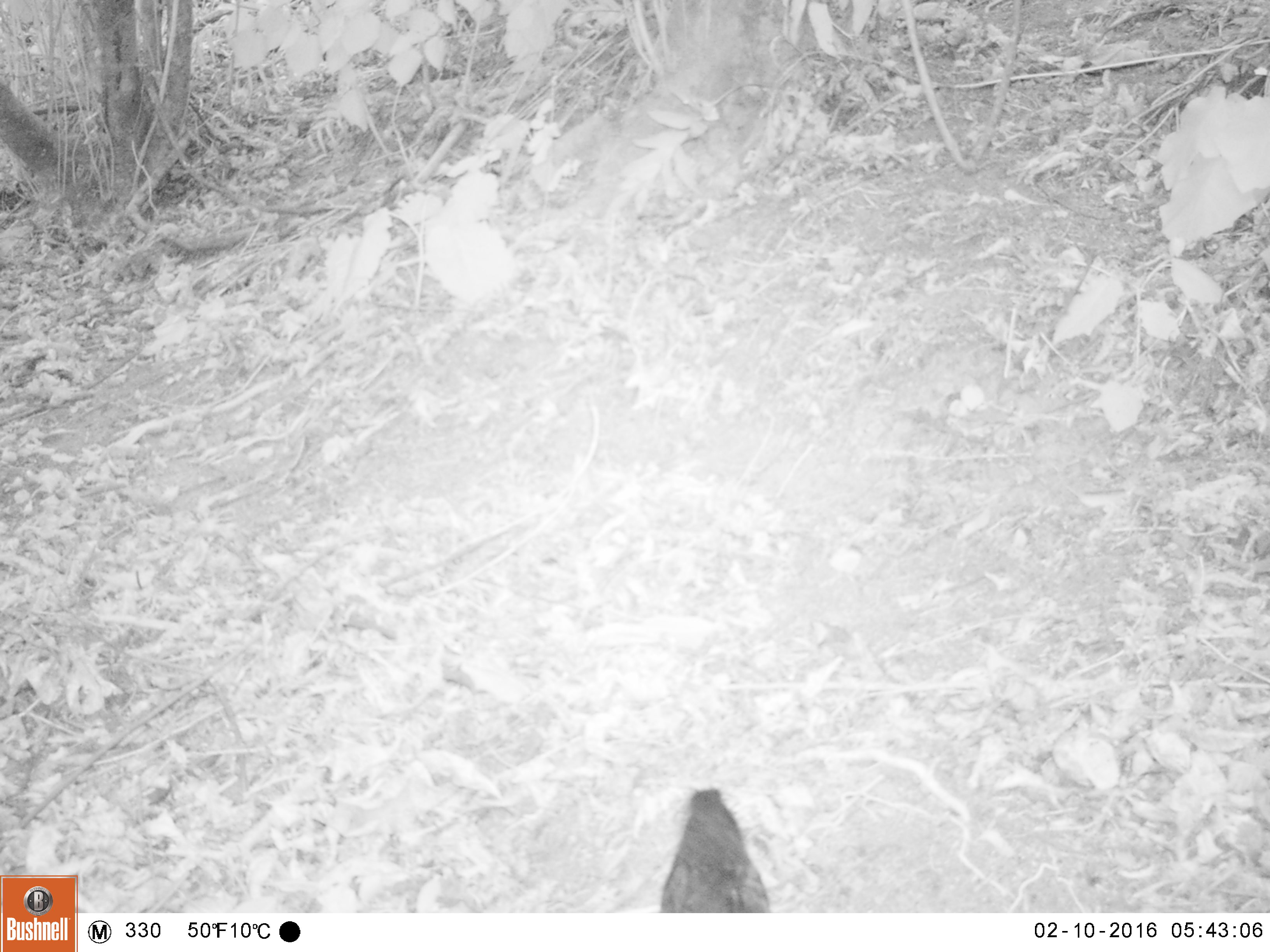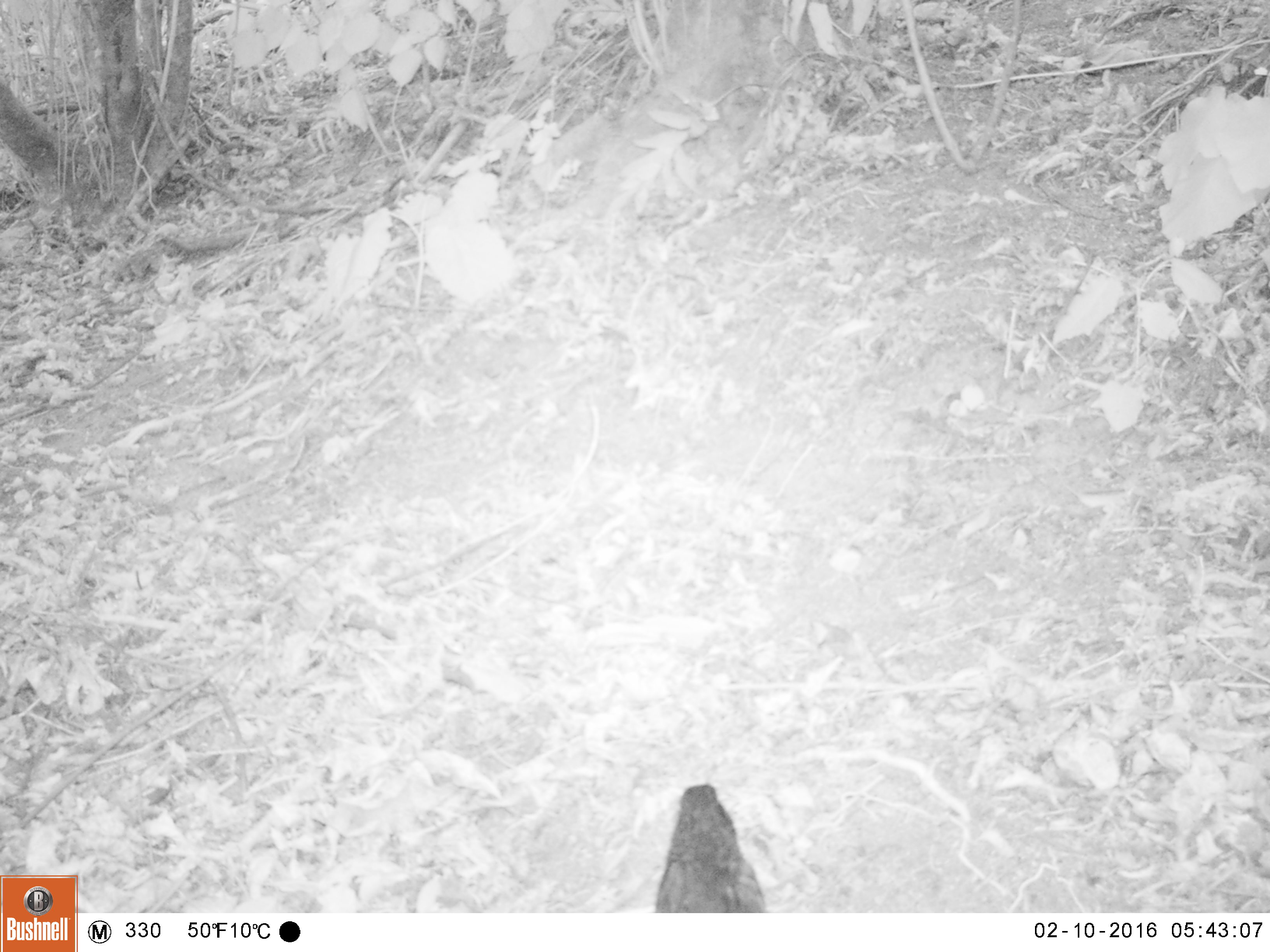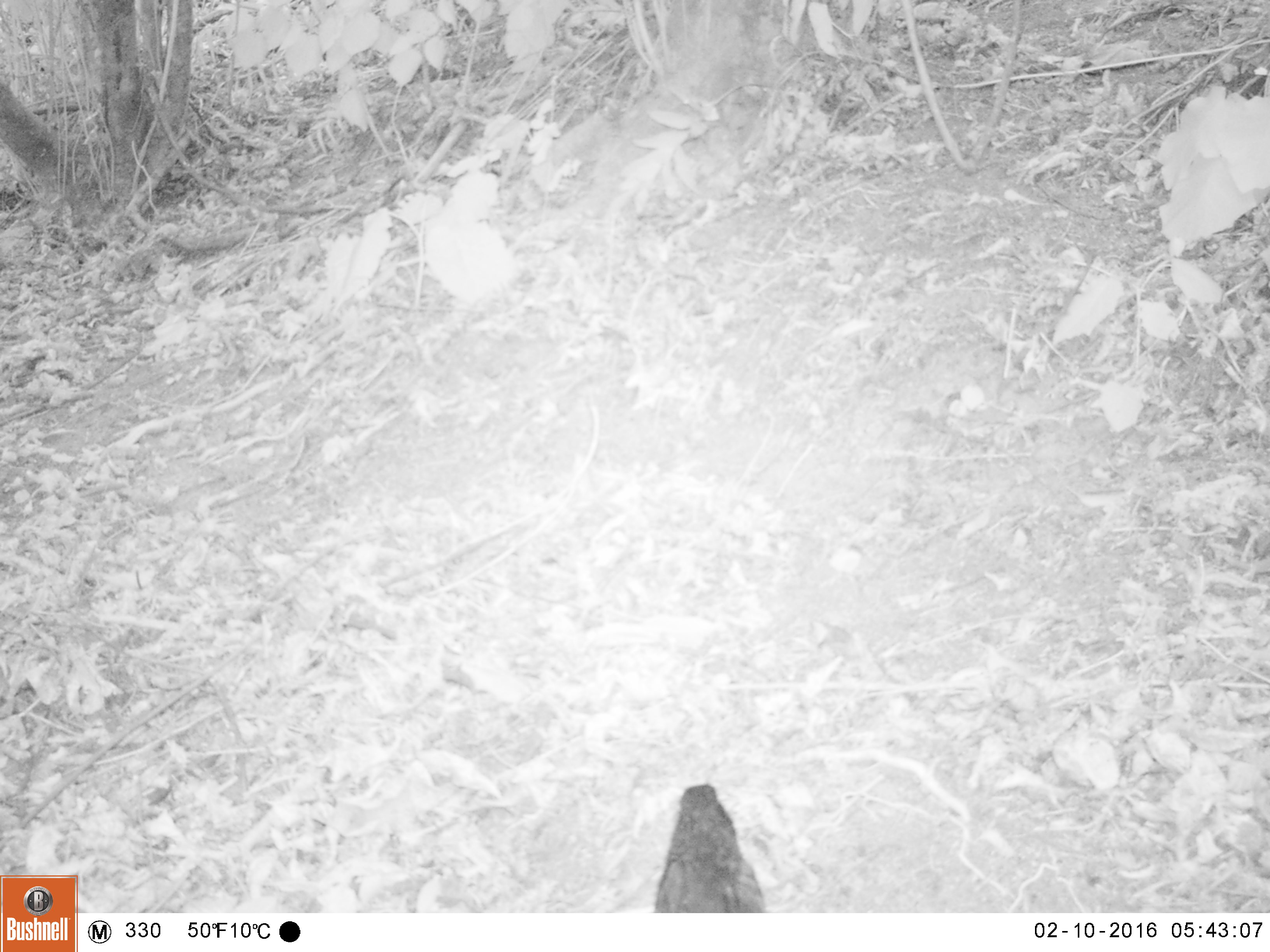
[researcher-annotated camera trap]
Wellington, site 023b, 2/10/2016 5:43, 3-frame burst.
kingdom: Animalia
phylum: Chordata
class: Aves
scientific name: Aves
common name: bird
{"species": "bird (Aves)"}